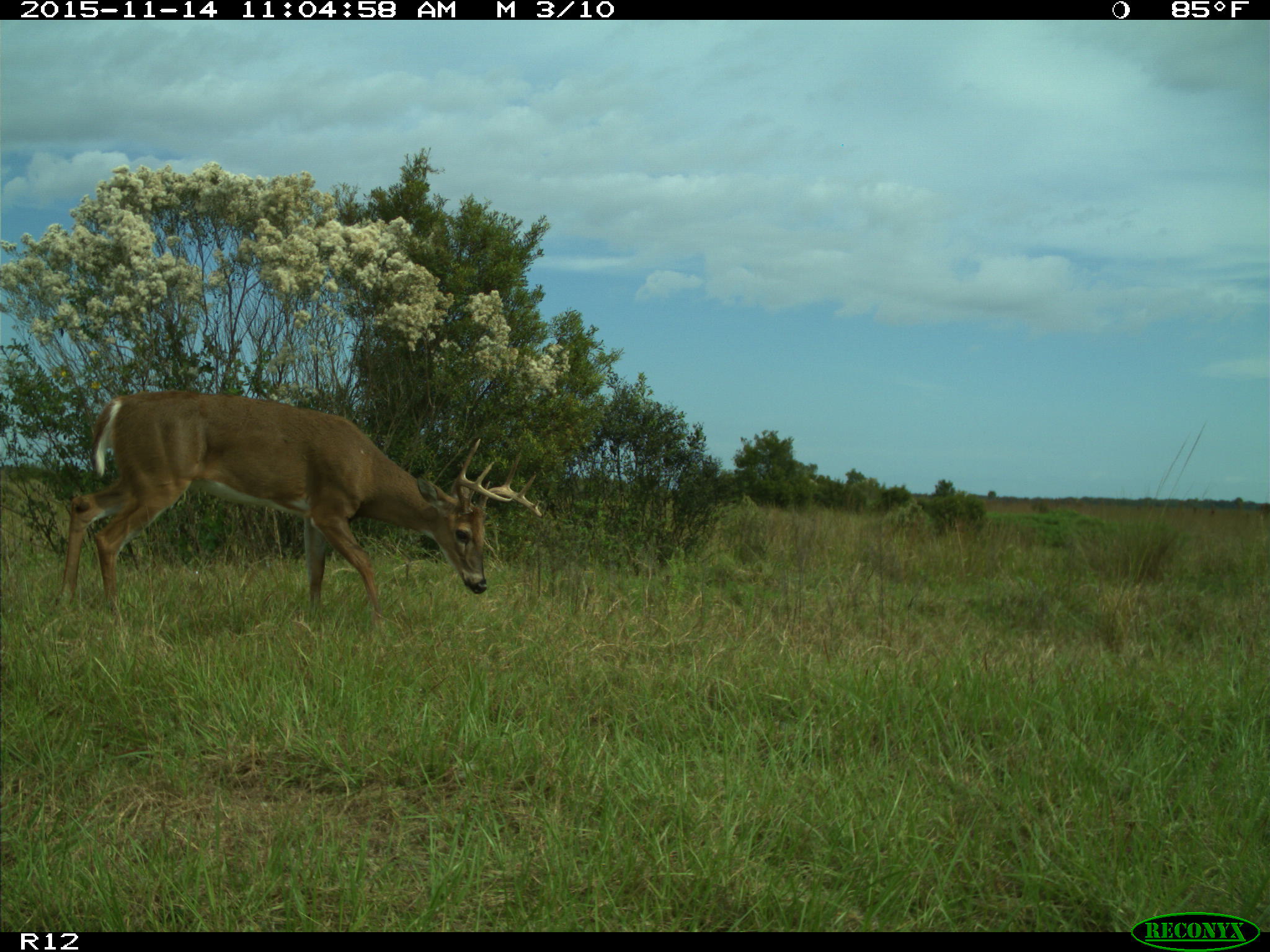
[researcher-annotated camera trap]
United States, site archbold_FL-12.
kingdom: Animalia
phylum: Chordata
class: Mammalia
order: Artiodactyla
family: Cervidae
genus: Odocoileus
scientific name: Odocoileus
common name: deer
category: unidentified deer